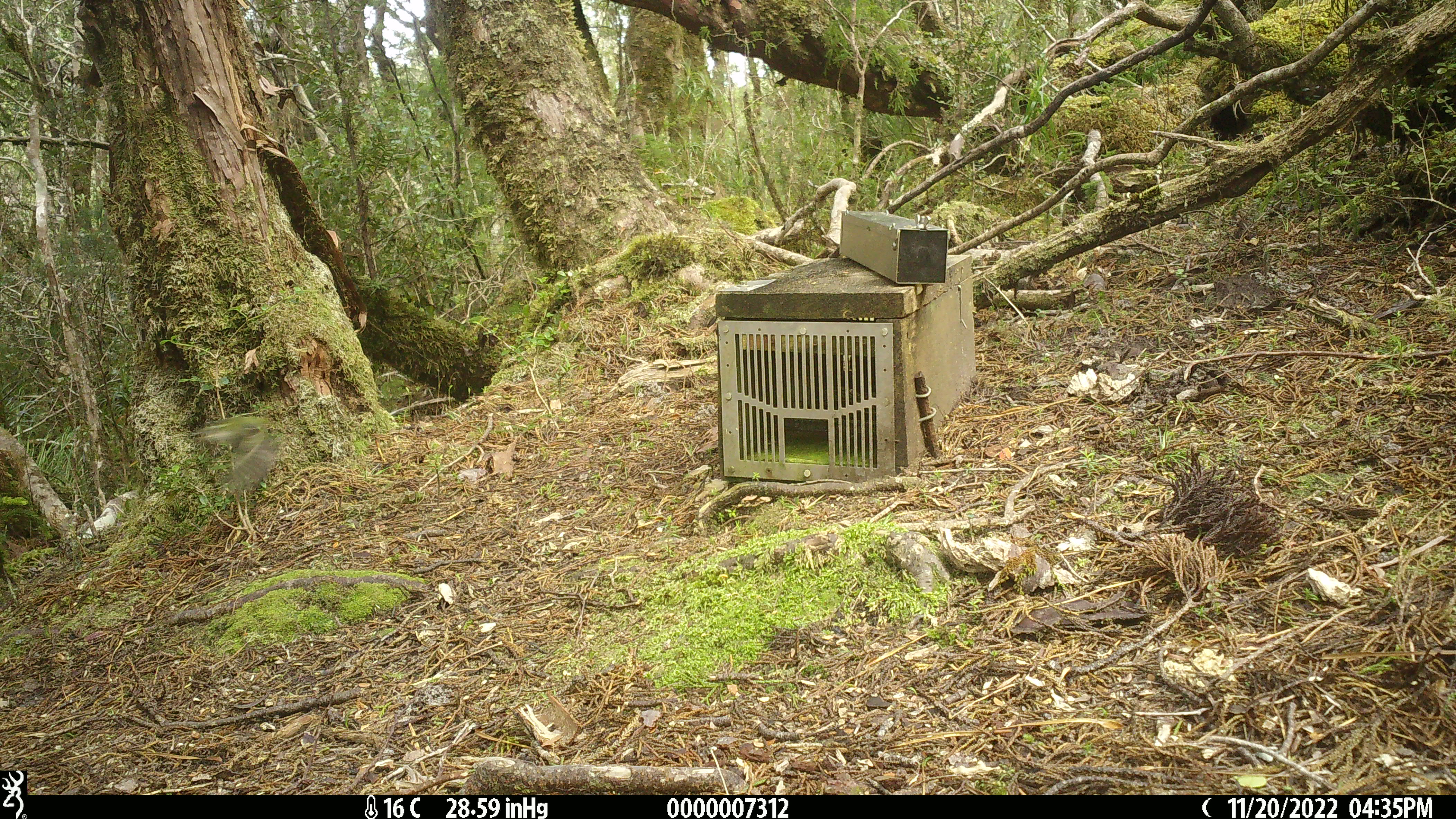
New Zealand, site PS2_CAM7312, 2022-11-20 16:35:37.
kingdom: Animalia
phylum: Chordata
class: Aves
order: Passeriformes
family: Acanthisittidae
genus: Acanthisitta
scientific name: Acanthisitta chloris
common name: rifleman